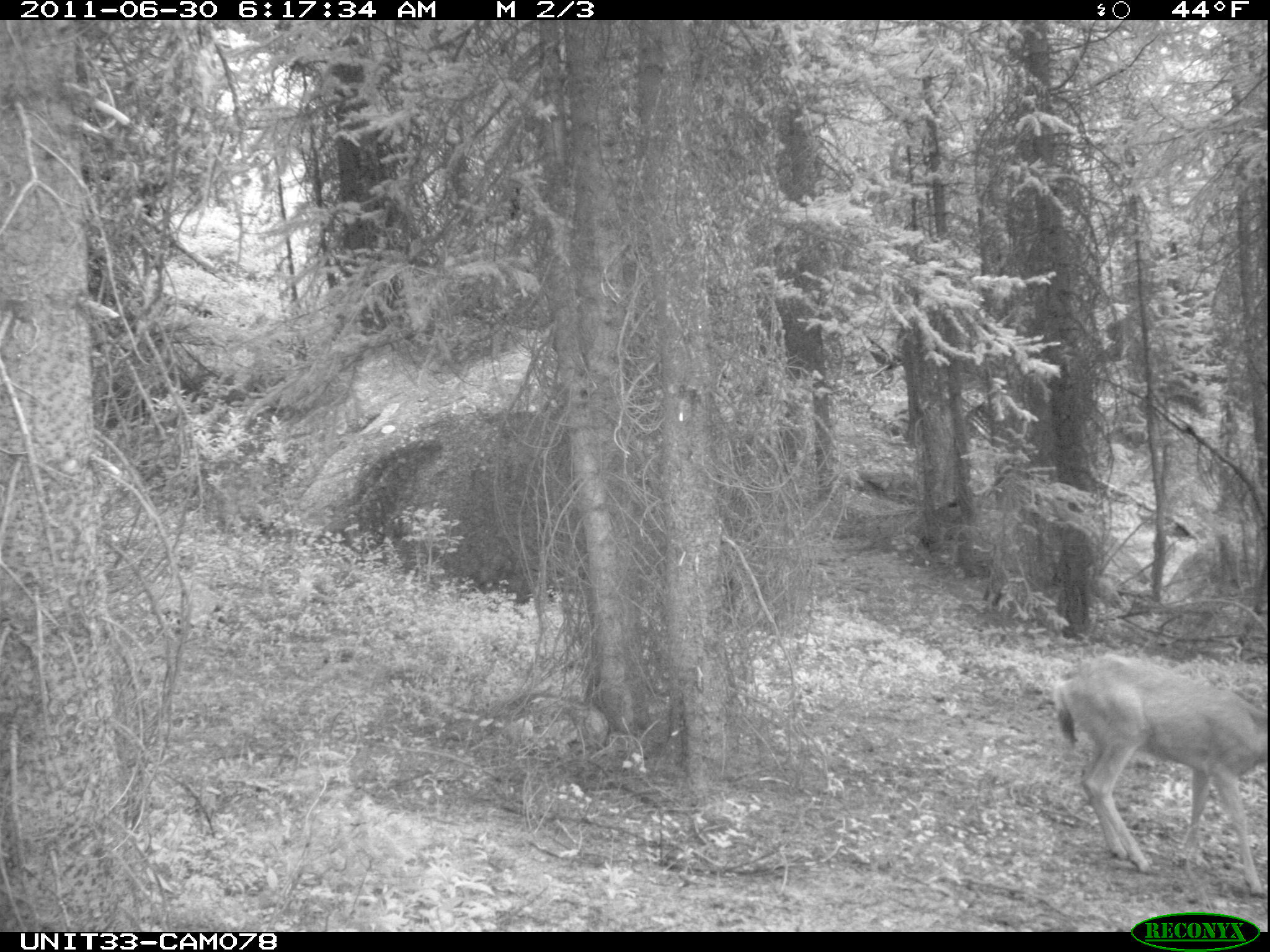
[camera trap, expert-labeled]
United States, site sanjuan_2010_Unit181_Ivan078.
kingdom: Animalia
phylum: Chordata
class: Mammalia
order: Artiodactyla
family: Cervidae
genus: Odocoileus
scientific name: Odocoileus hemionus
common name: mule deer